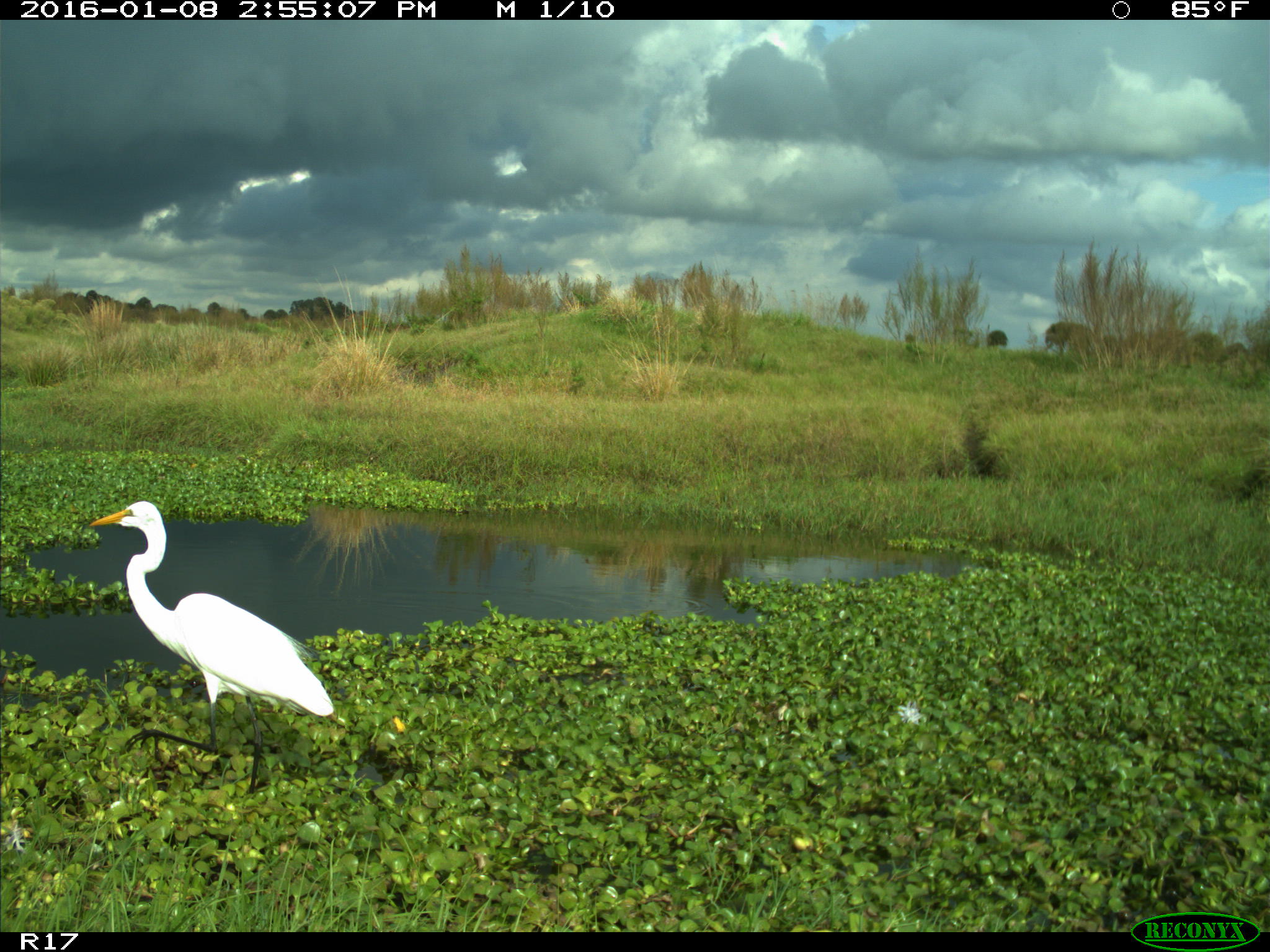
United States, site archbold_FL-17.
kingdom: Animalia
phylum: Chordata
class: Aves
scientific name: Aves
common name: birds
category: unidentified bird